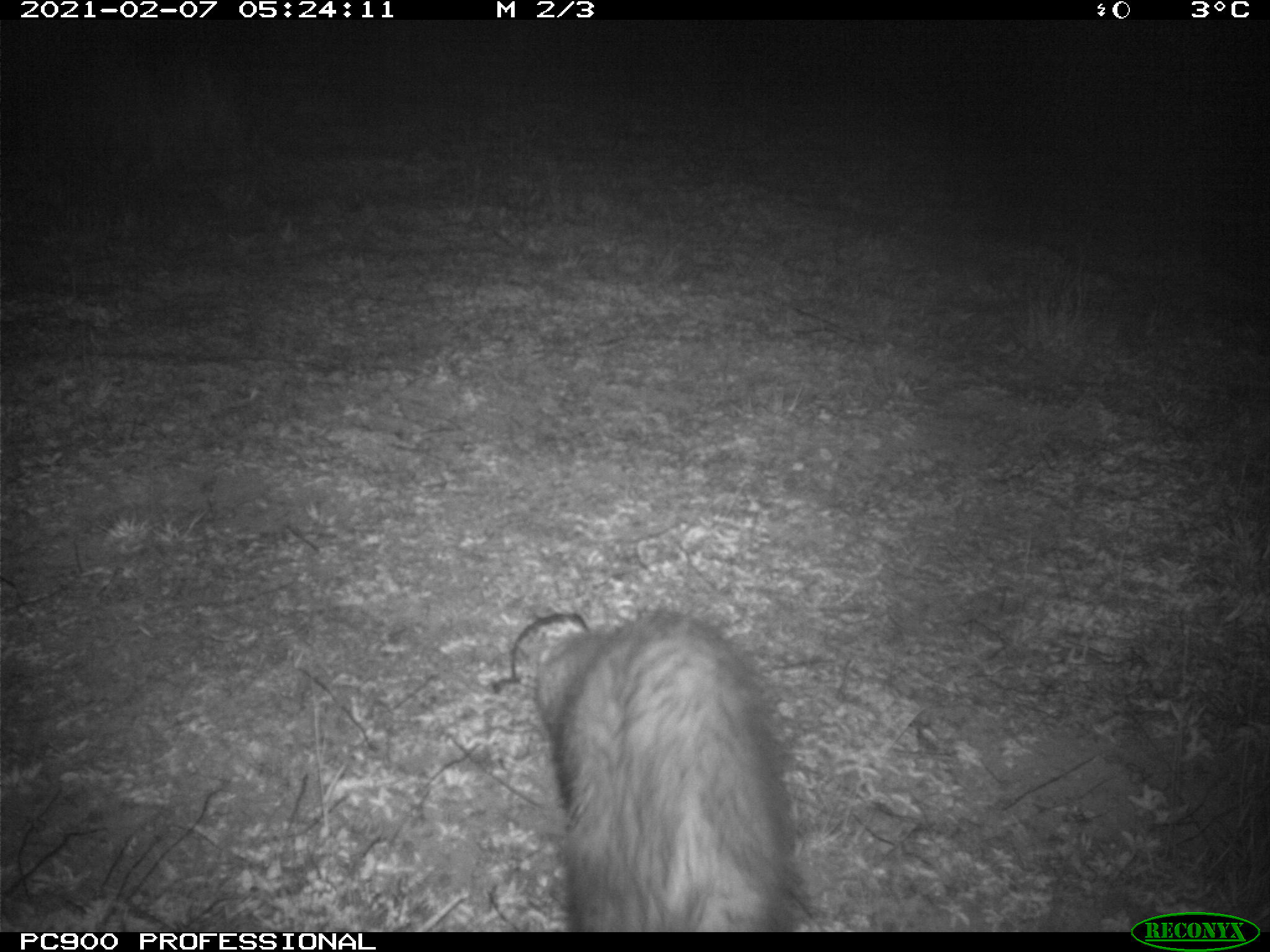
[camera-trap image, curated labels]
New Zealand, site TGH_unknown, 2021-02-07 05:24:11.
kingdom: Animalia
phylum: Chordata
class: Mammalia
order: Carnivora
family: Mustelidae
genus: Mustela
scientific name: Mustela furo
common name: ferret